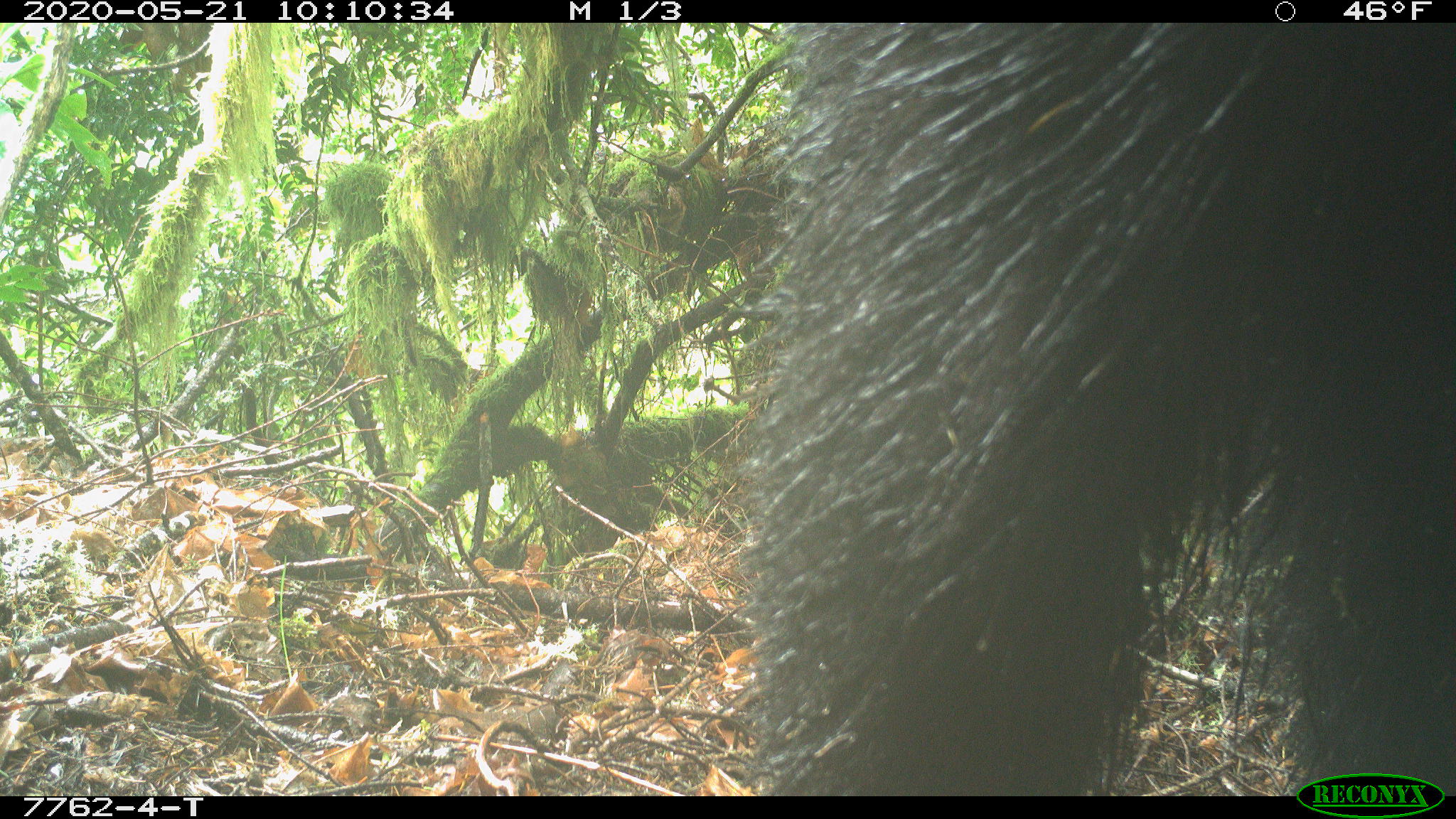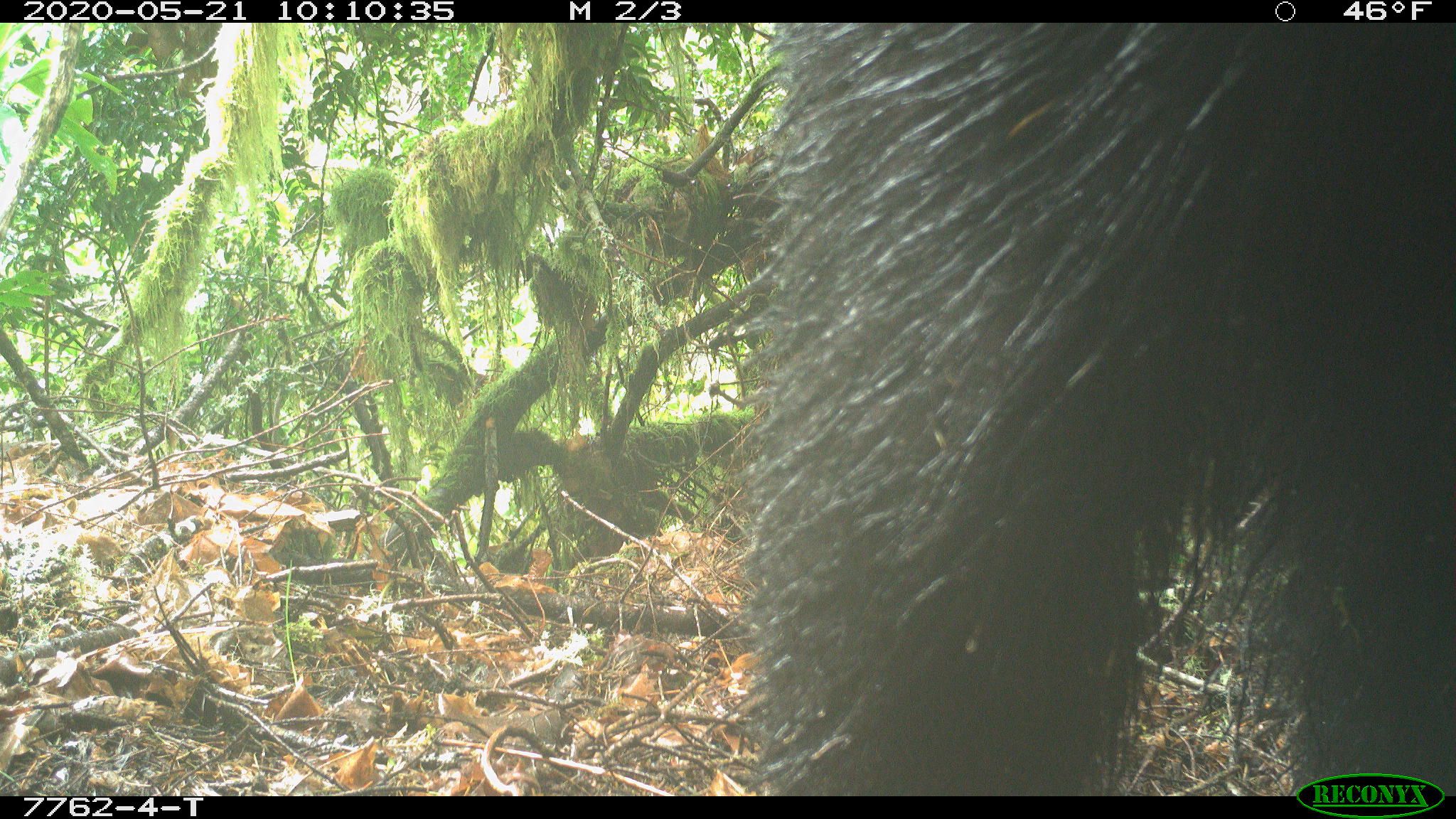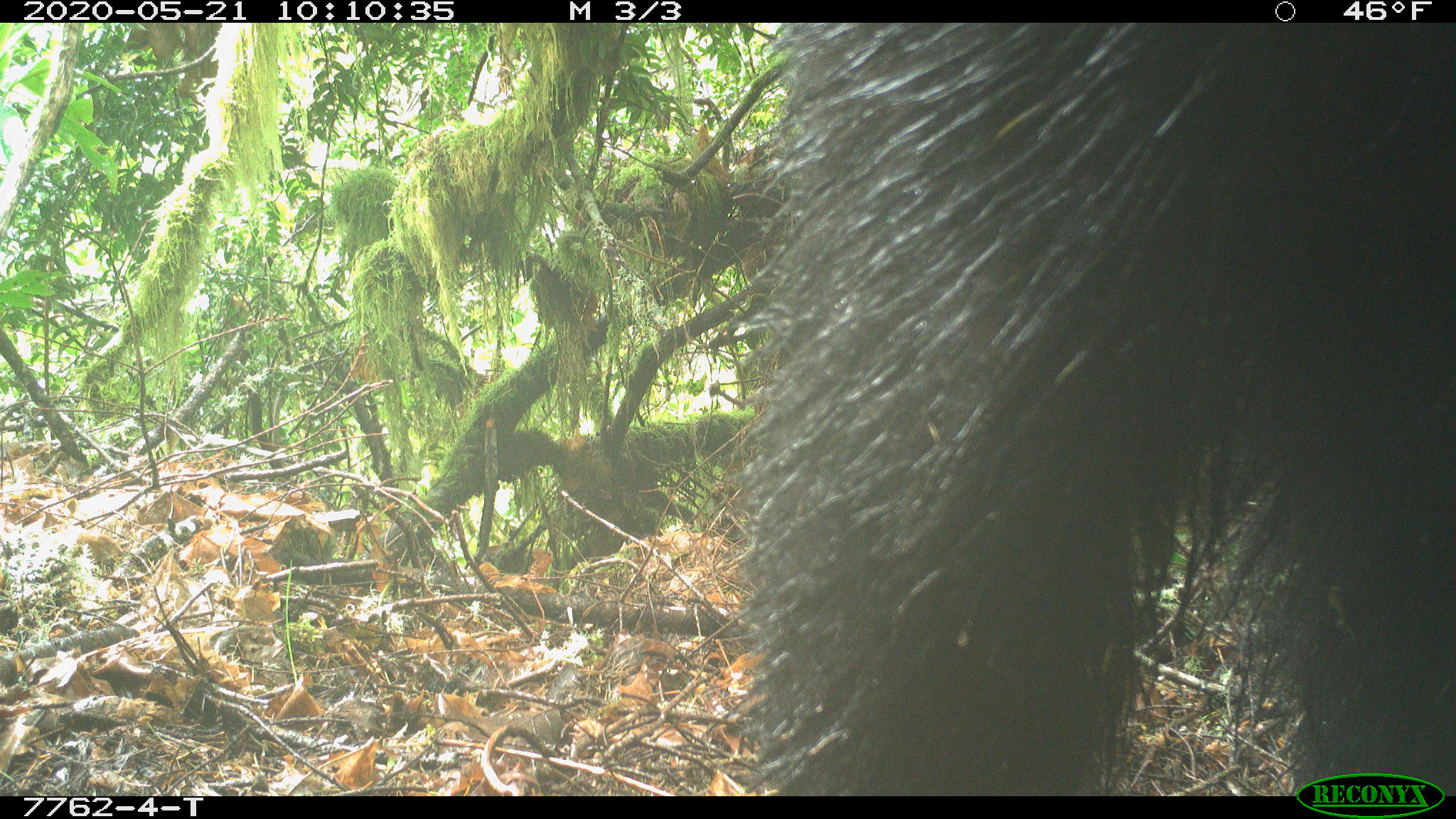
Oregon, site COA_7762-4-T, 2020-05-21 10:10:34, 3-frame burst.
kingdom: Animalia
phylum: Chordata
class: Mammalia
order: Carnivora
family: Ursidae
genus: Ursus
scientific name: Ursus americanus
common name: american black bear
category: black bear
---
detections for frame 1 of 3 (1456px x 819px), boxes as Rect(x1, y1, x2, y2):
black bear: Rect(770, 24, 1454, 768)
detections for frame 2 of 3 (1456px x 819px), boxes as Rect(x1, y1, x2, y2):
black bear: Rect(744, 25, 1449, 770)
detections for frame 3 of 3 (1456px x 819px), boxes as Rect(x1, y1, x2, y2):
black bear: Rect(748, 25, 1451, 767)